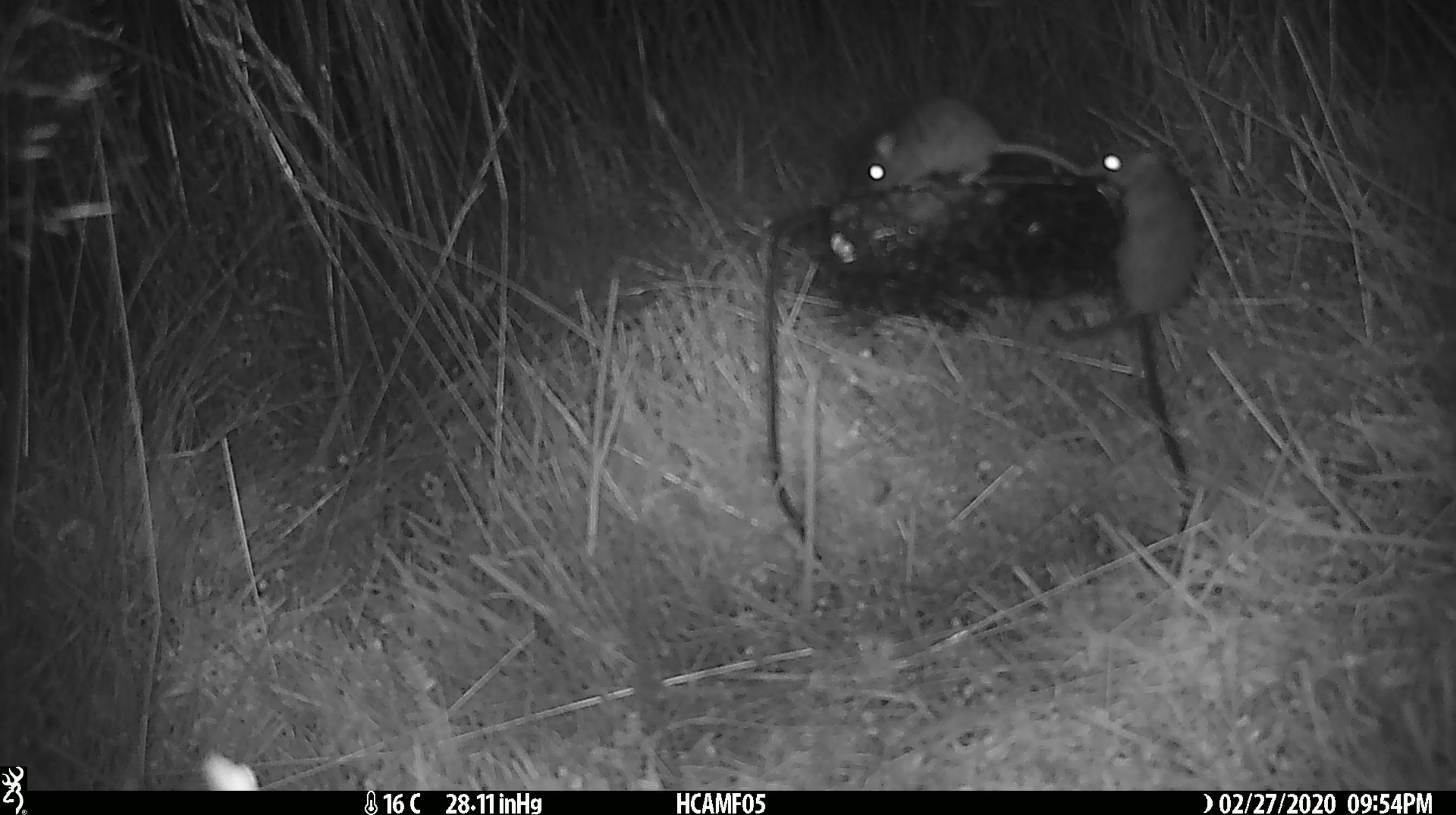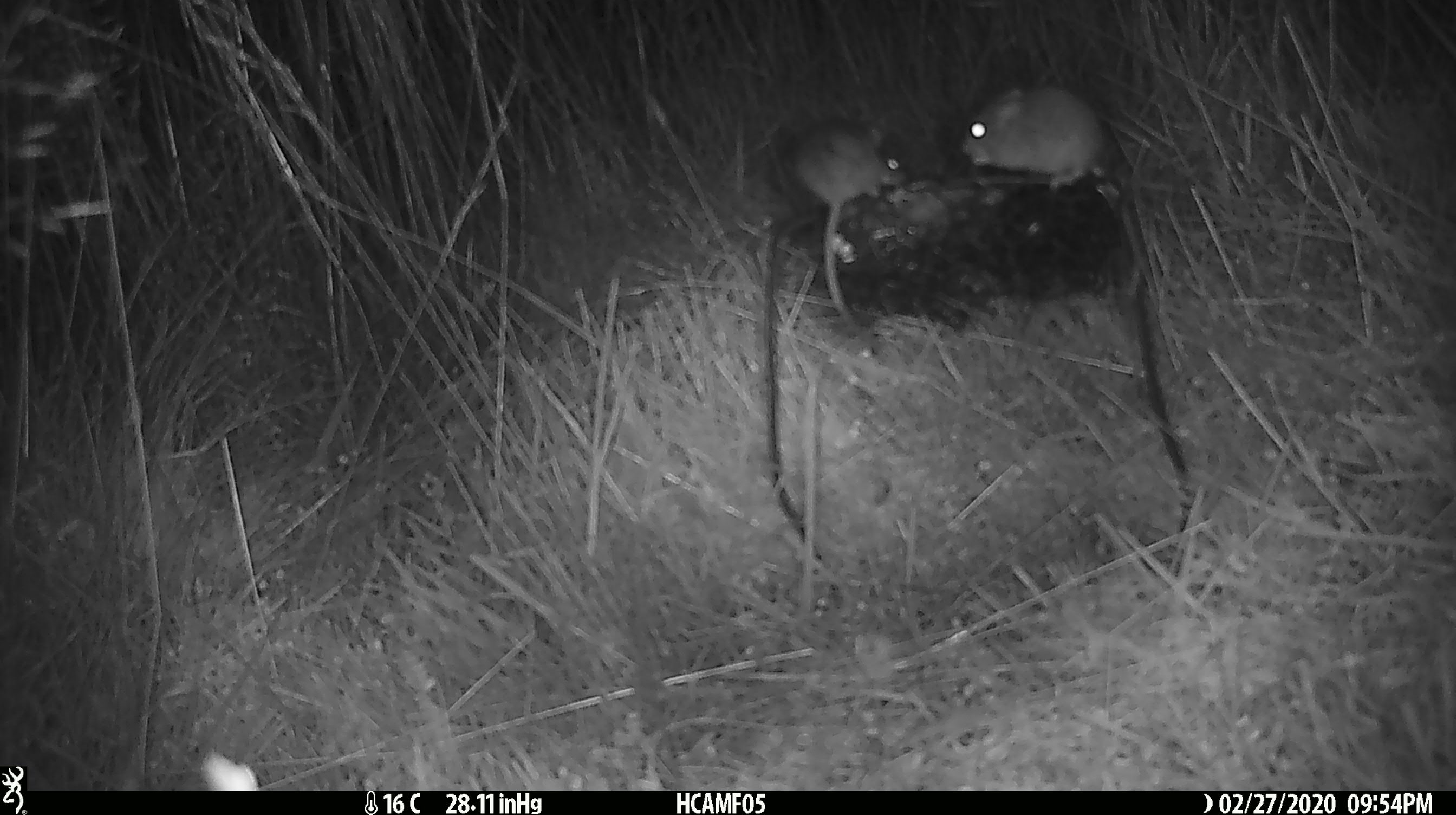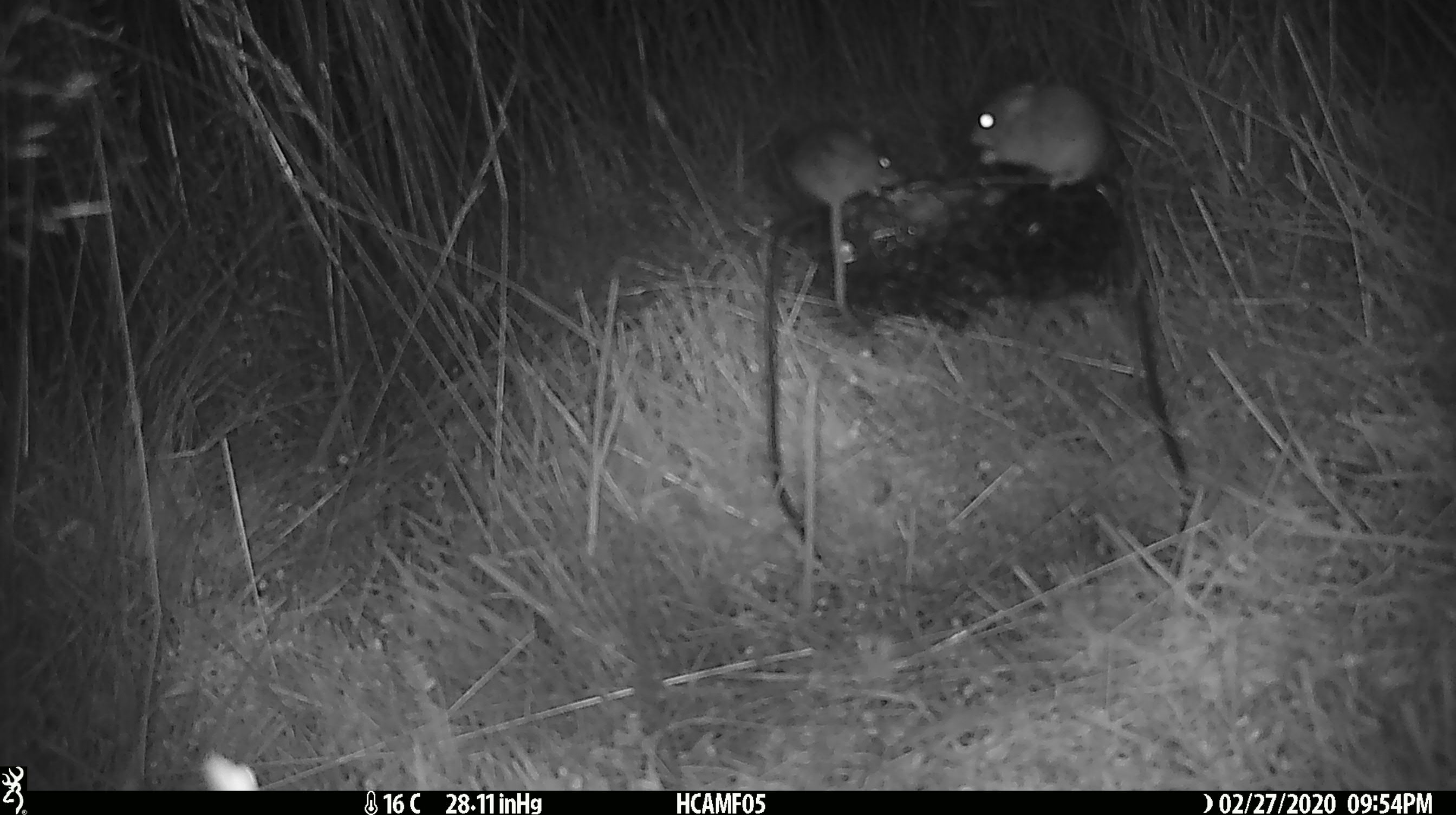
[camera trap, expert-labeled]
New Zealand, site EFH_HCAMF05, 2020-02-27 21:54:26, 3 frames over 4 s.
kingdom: Animalia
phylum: Chordata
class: Mammalia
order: Rodentia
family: Muridae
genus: Mus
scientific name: Mus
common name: mouse